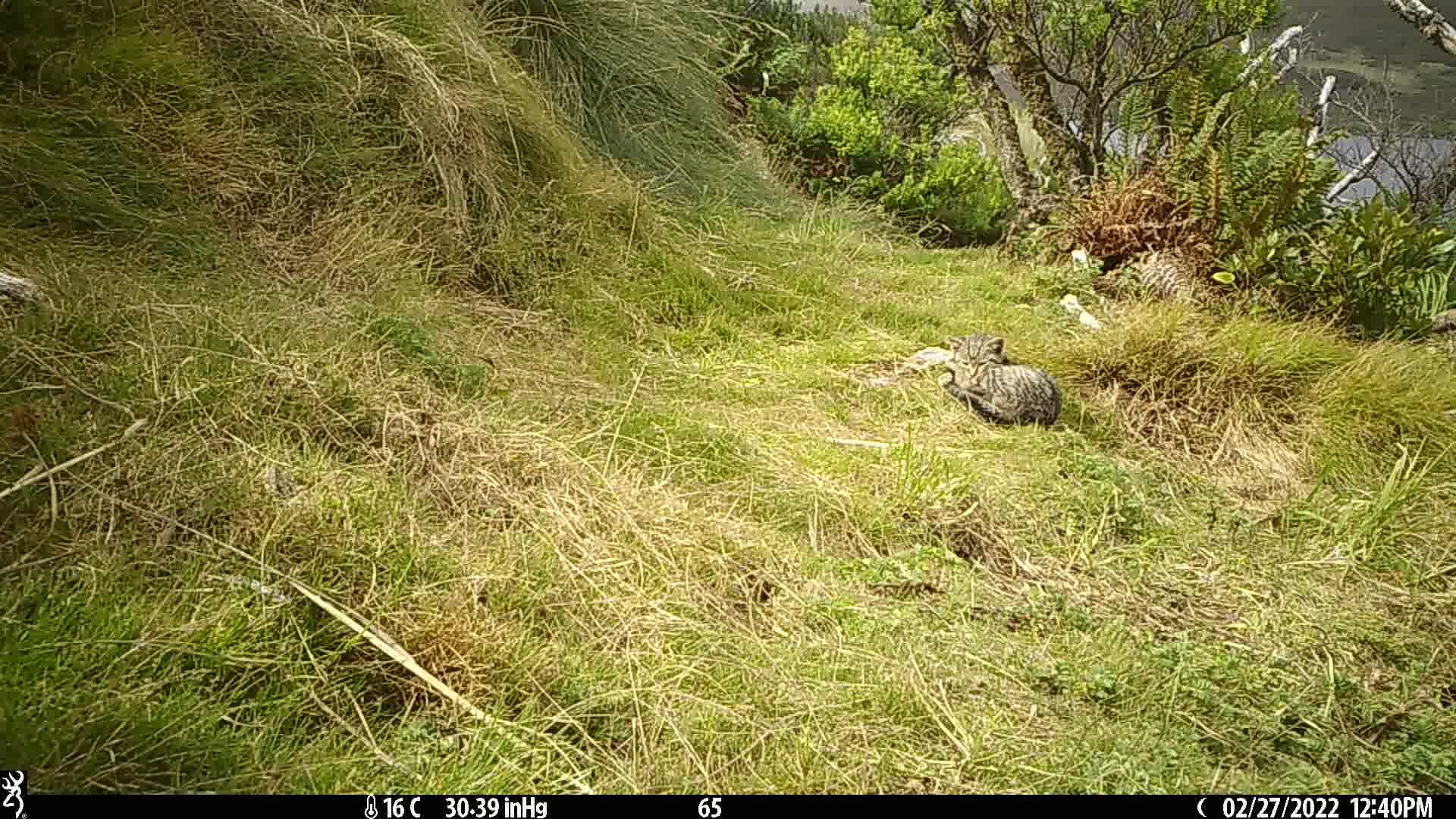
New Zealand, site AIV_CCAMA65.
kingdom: Animalia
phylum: Chordata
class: Mammalia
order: Carnivora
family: Felidae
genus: Felis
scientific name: Felis catus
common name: domestic cat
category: cat